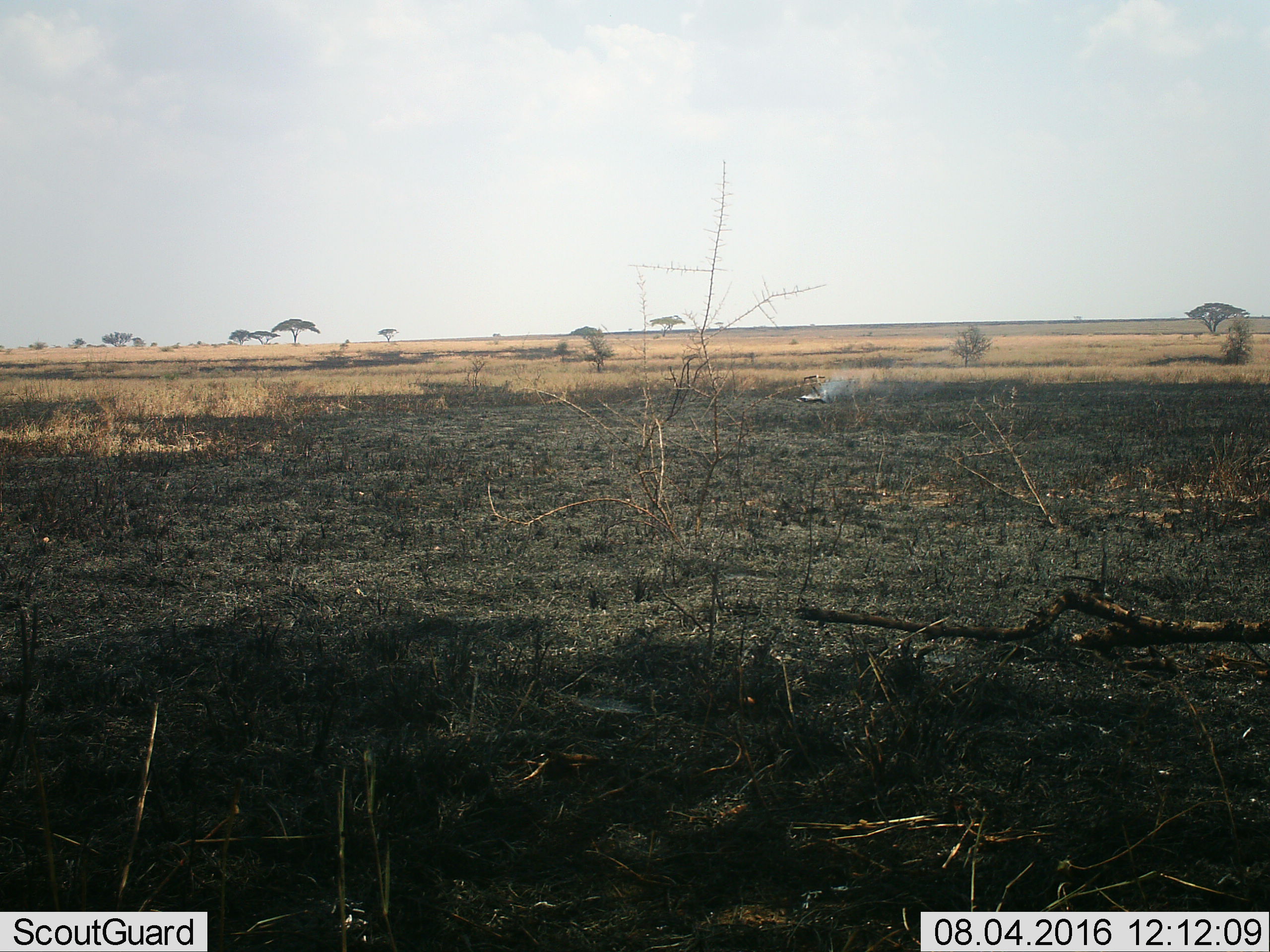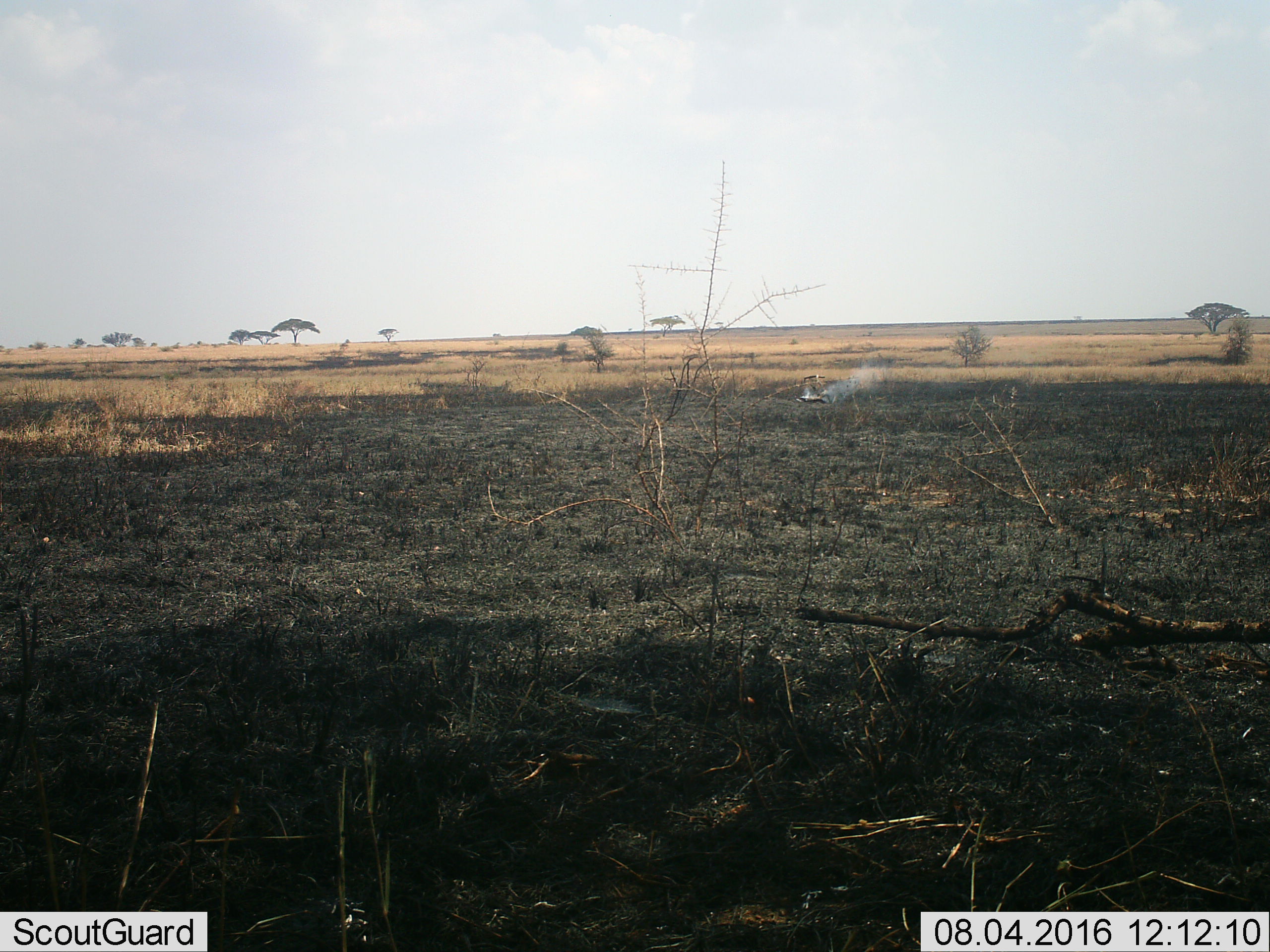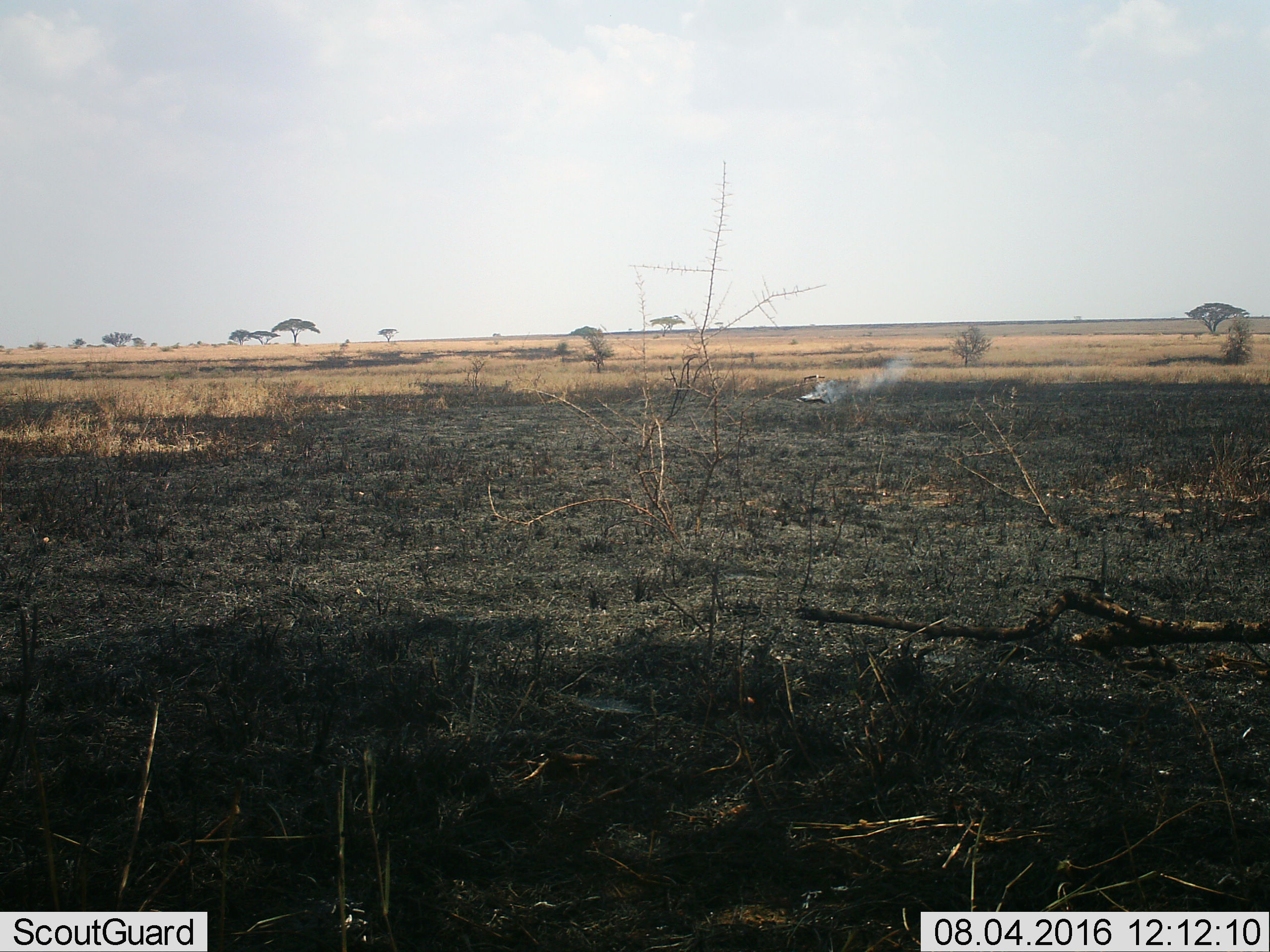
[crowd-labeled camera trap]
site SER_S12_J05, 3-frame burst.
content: unidentified animal